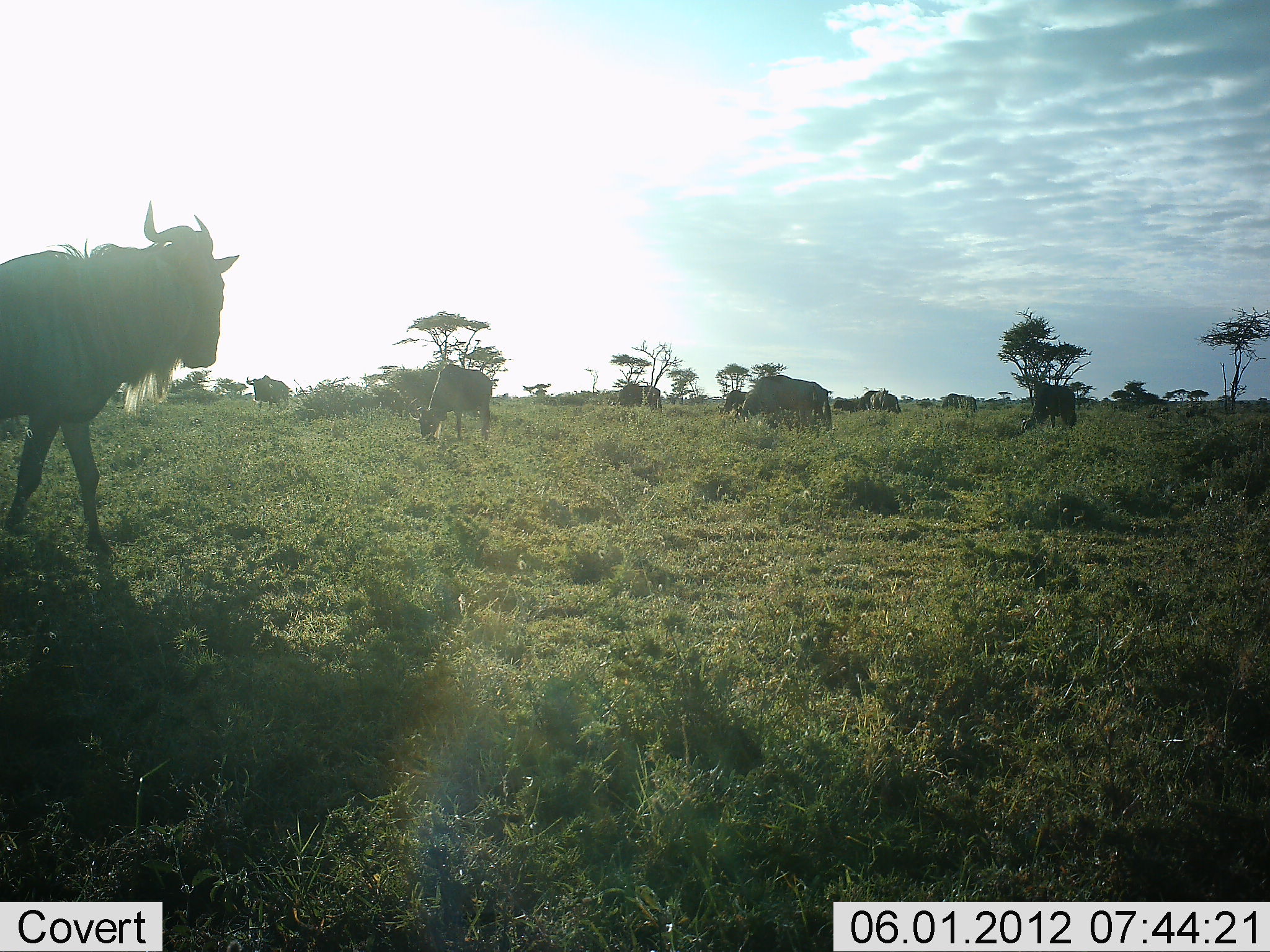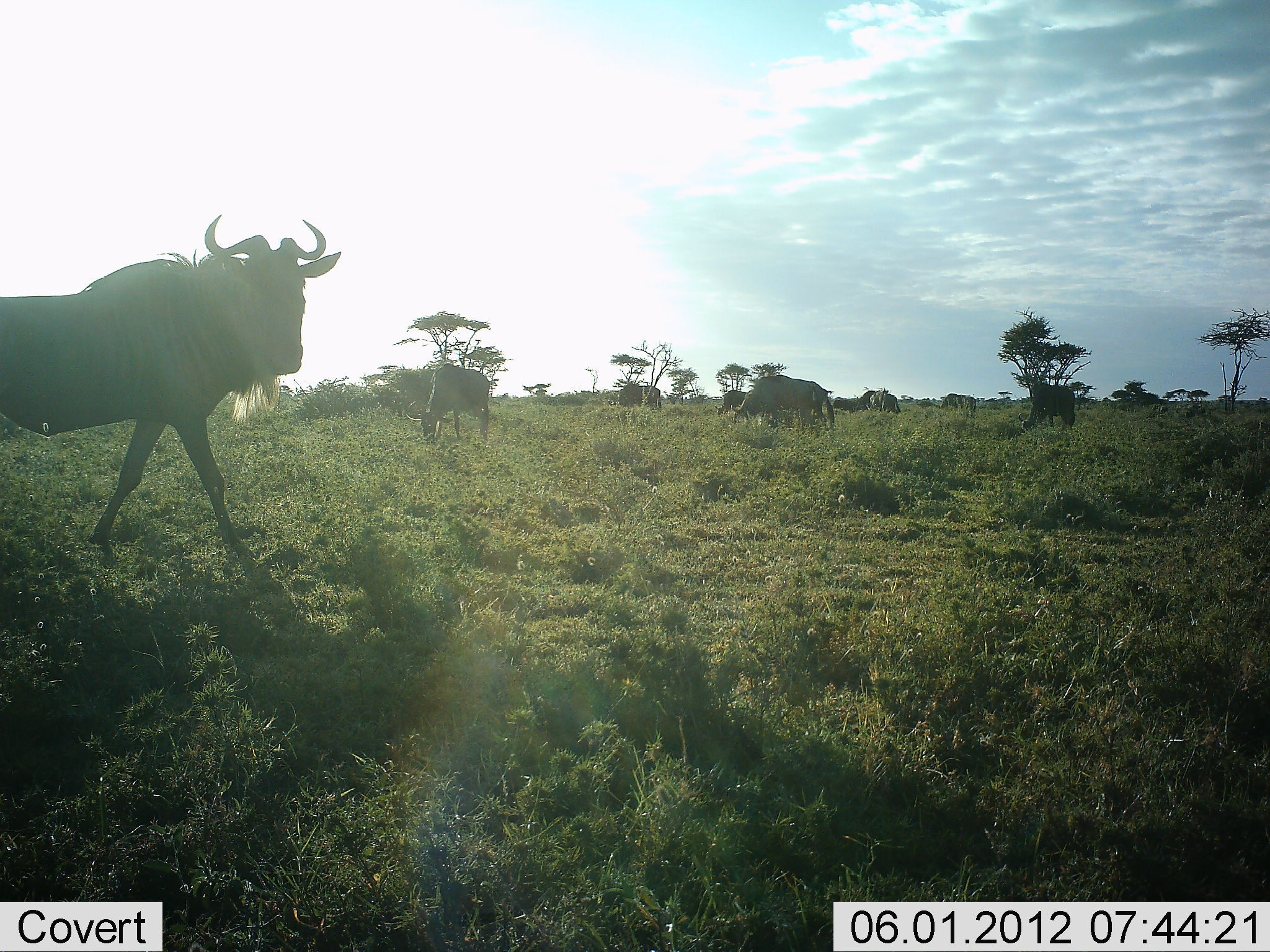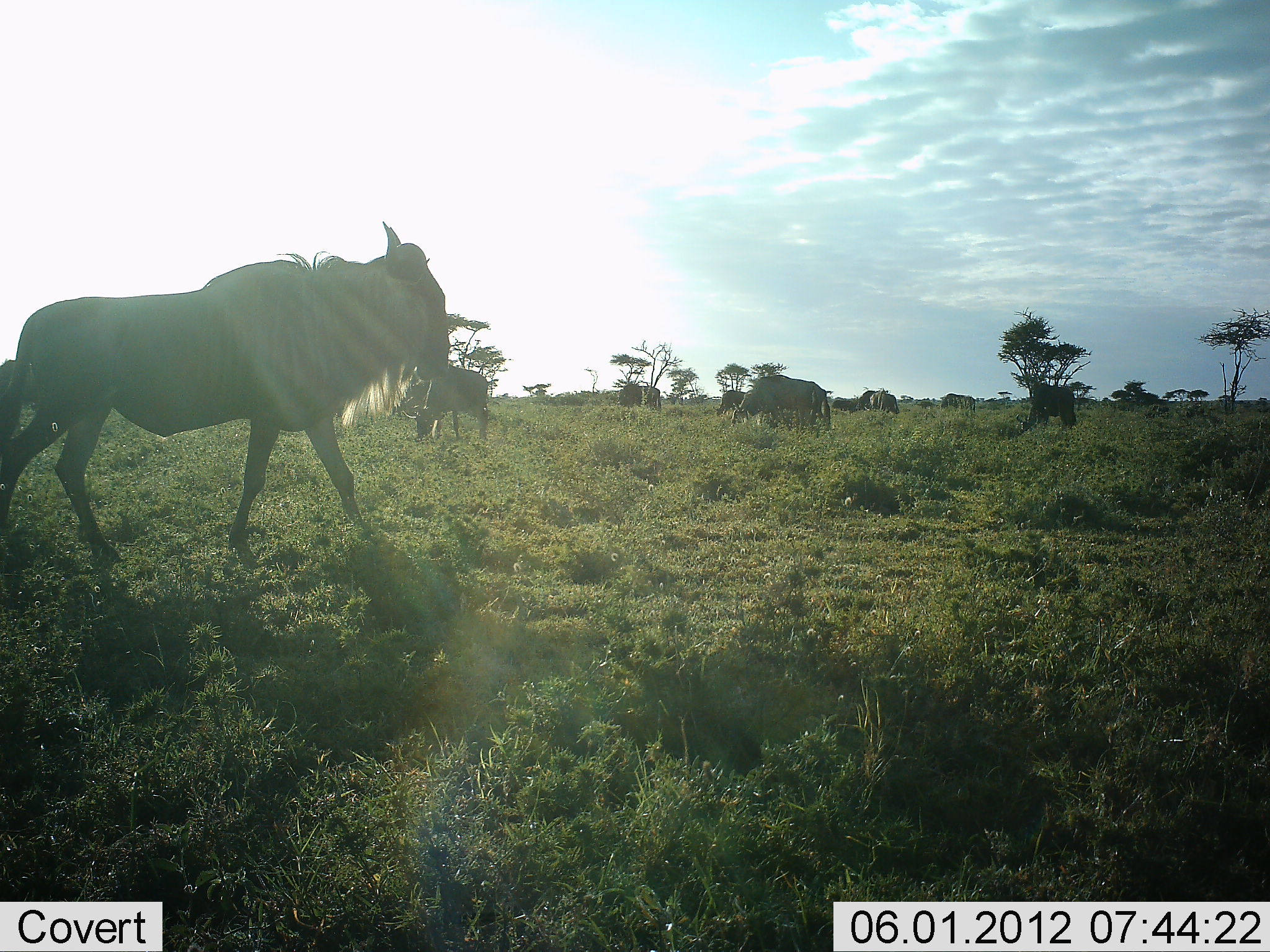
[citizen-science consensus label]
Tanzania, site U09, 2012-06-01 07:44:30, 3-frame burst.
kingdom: Animalia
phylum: Chordata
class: Mammalia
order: Artiodactyla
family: Bovidae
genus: Connochaetes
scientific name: Connochaetes taurinus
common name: blue wildebeest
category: wildebeest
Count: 10.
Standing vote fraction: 40%.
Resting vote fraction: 10%.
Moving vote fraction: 100%.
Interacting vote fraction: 10%.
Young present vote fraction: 0%.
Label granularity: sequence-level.